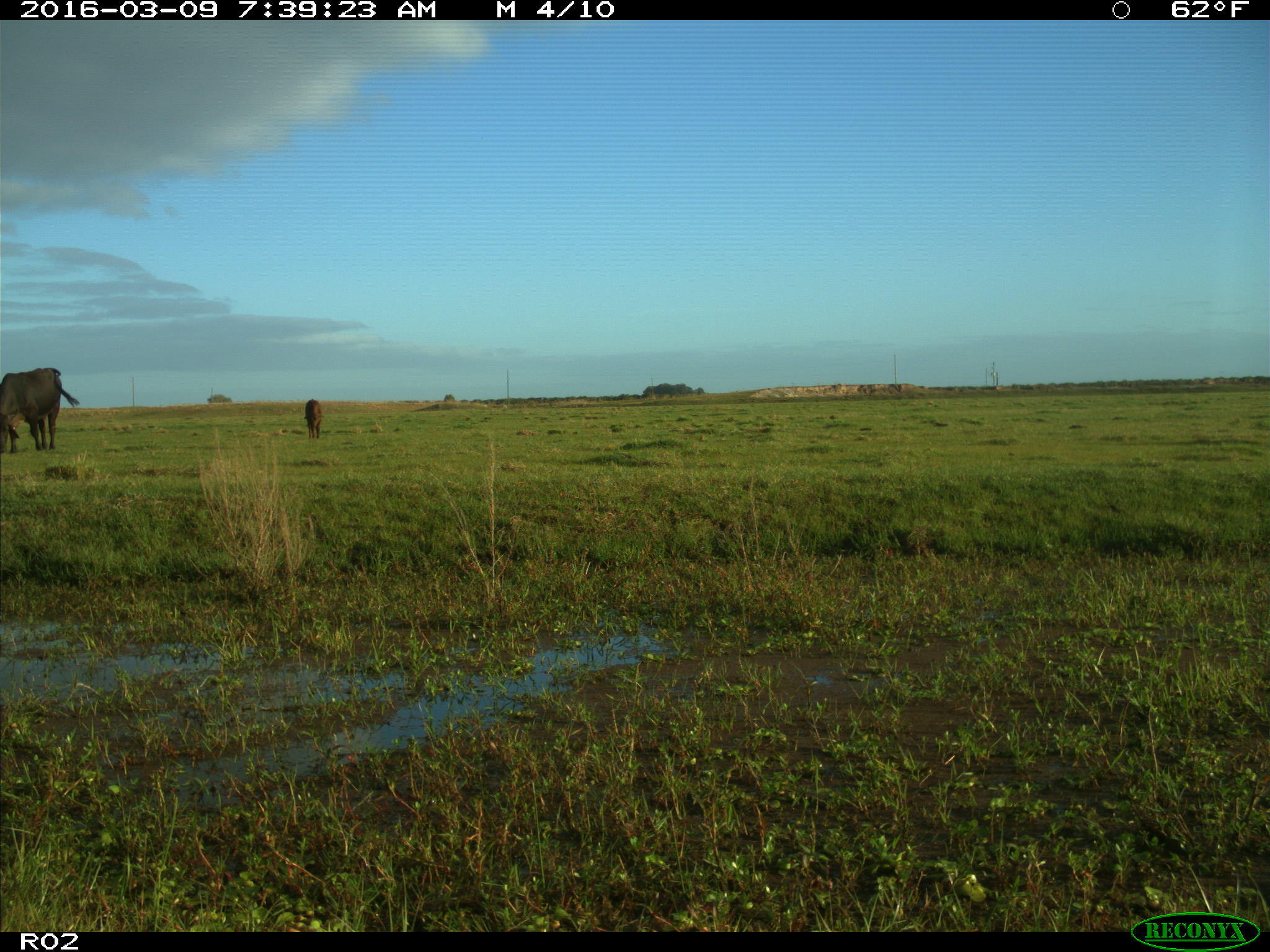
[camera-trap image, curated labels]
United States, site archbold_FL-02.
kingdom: Animalia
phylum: Chordata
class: Mammalia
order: Artiodactyla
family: Bovidae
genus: Bos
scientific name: Bos taurus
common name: domestic cow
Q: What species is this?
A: Bos taurus (domestic cow).